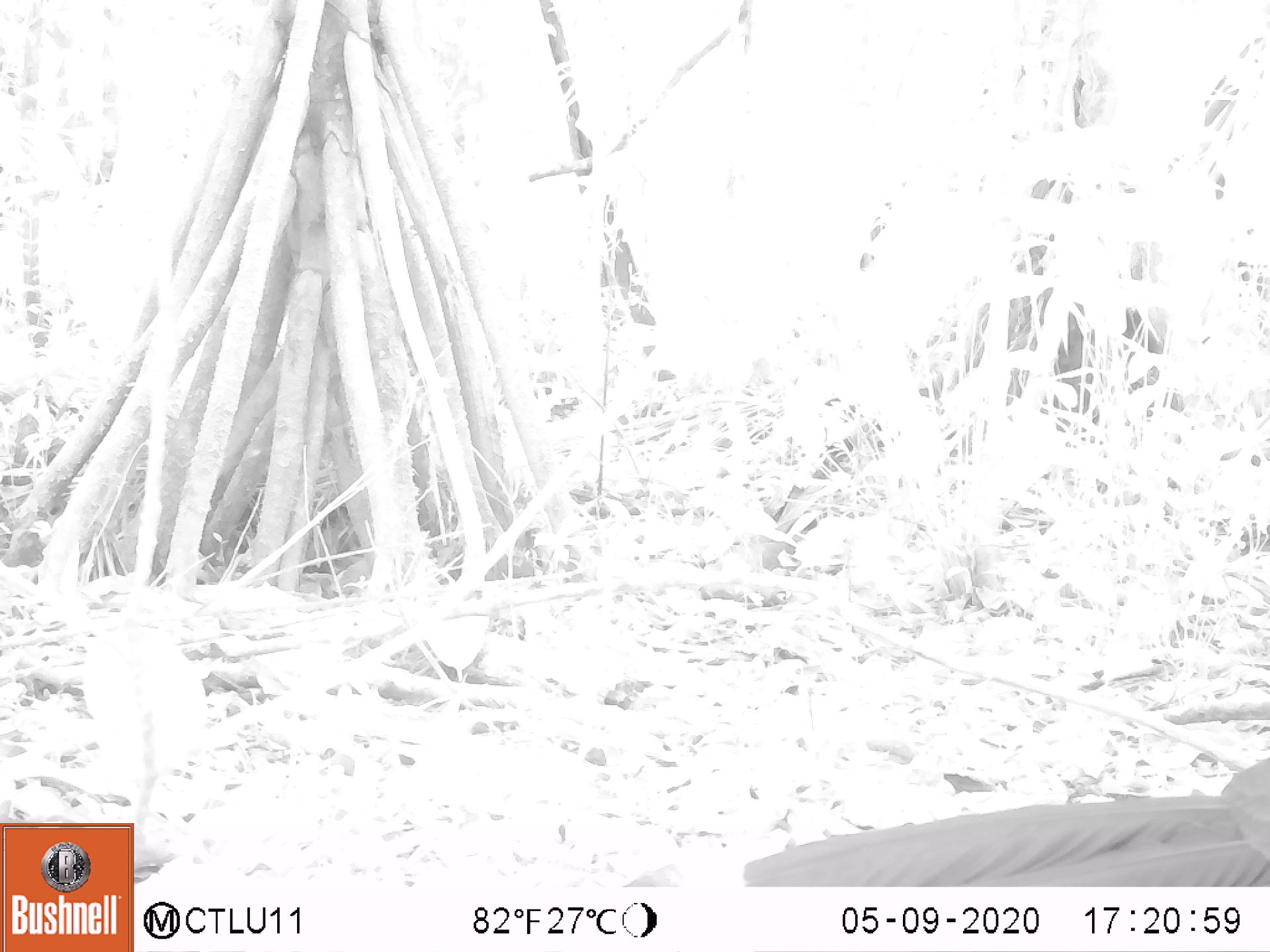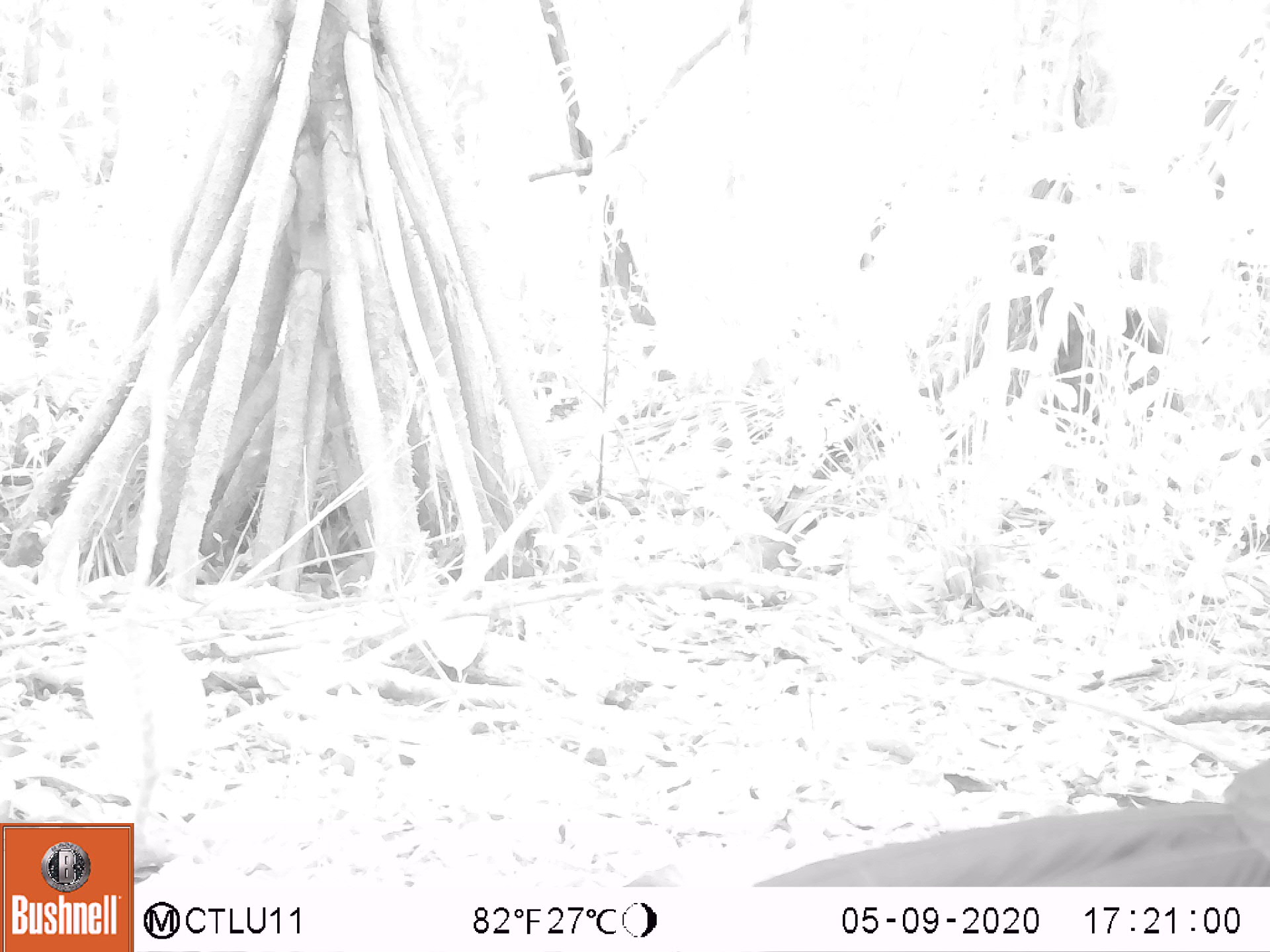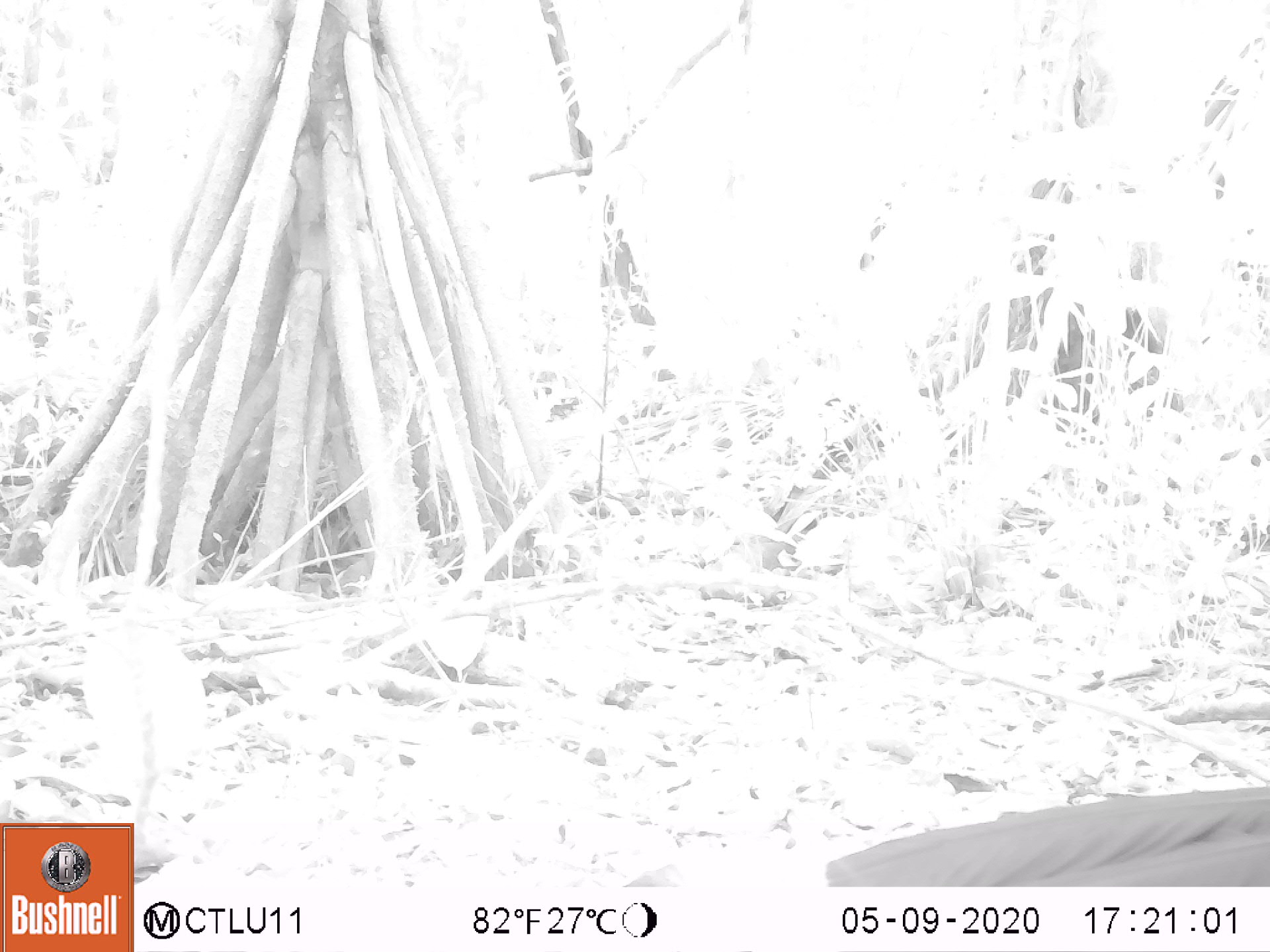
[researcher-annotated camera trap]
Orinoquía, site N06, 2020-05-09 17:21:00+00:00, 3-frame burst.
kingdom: Animalia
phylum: Chordata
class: Aves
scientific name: Aves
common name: bird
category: unknown bird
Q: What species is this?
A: Unknown bird (bird) (Aves).